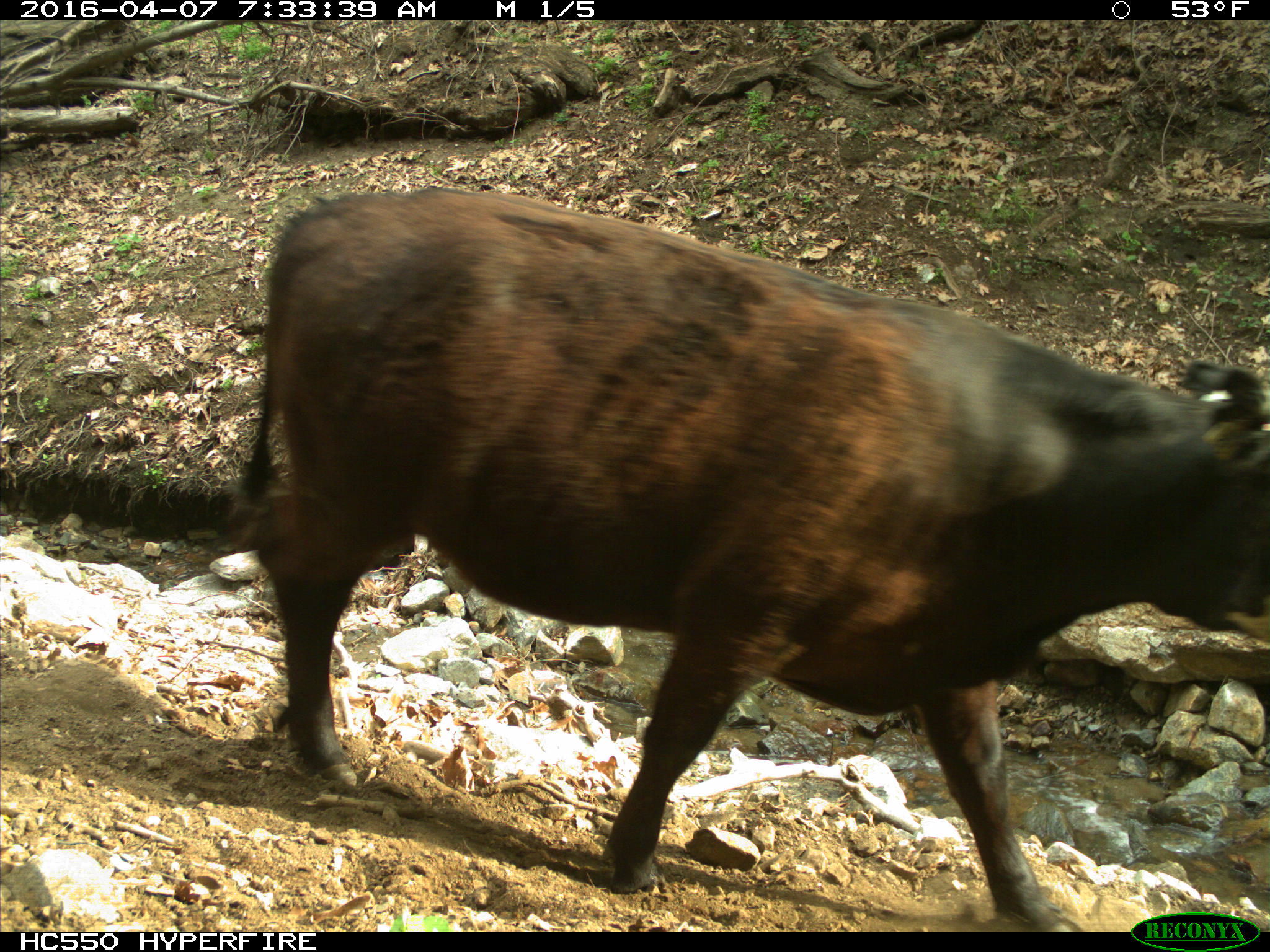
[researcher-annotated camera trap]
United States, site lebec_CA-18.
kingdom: Animalia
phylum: Chordata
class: Mammalia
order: Artiodactyla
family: Bovidae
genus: Bos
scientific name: Bos taurus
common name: domestic cow